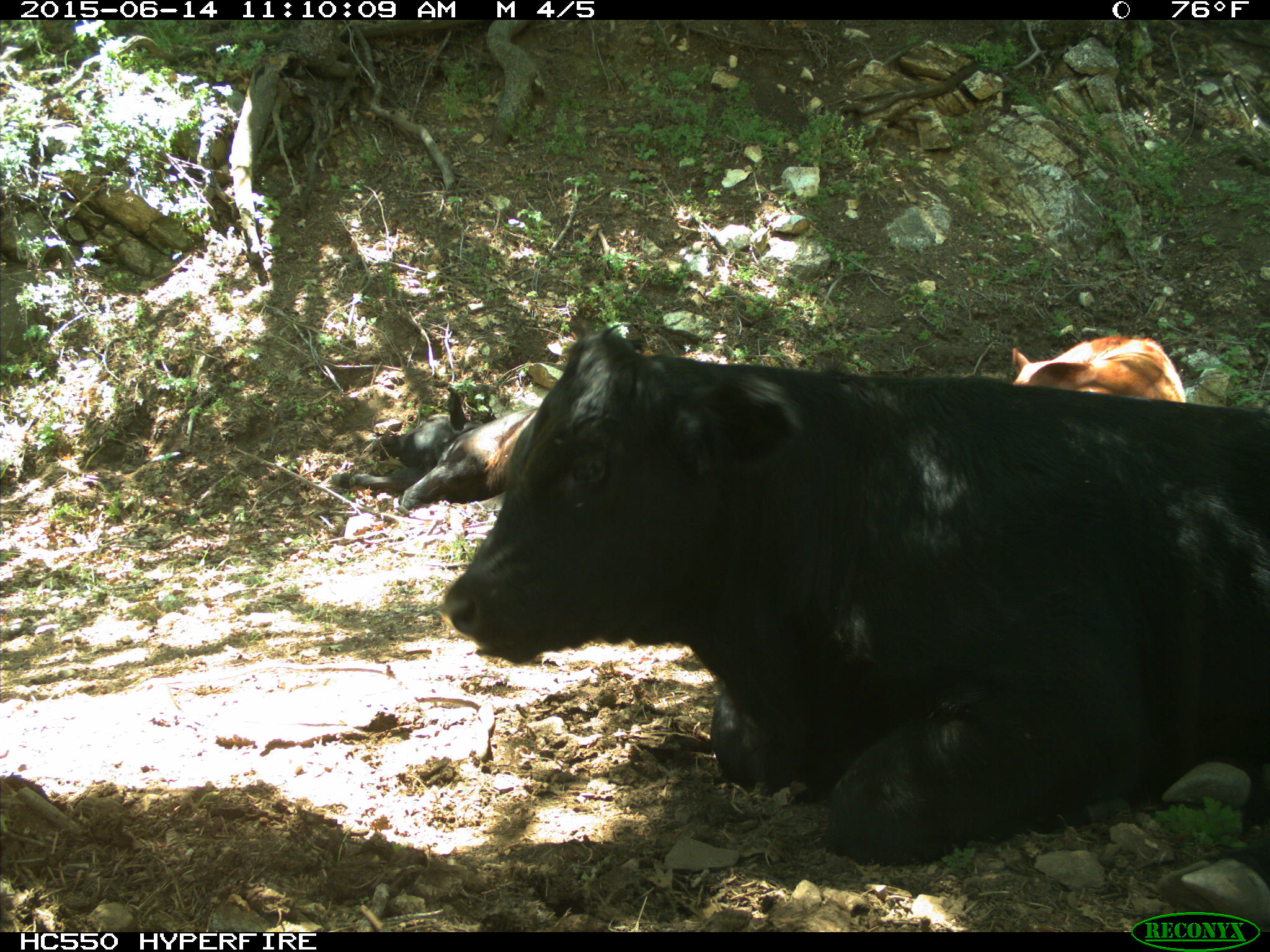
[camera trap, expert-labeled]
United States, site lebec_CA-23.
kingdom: Animalia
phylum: Chordata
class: Mammalia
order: Artiodactyla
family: Bovidae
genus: Bos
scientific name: Bos taurus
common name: domestic cow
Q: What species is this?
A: Bos taurus (domestic cow).